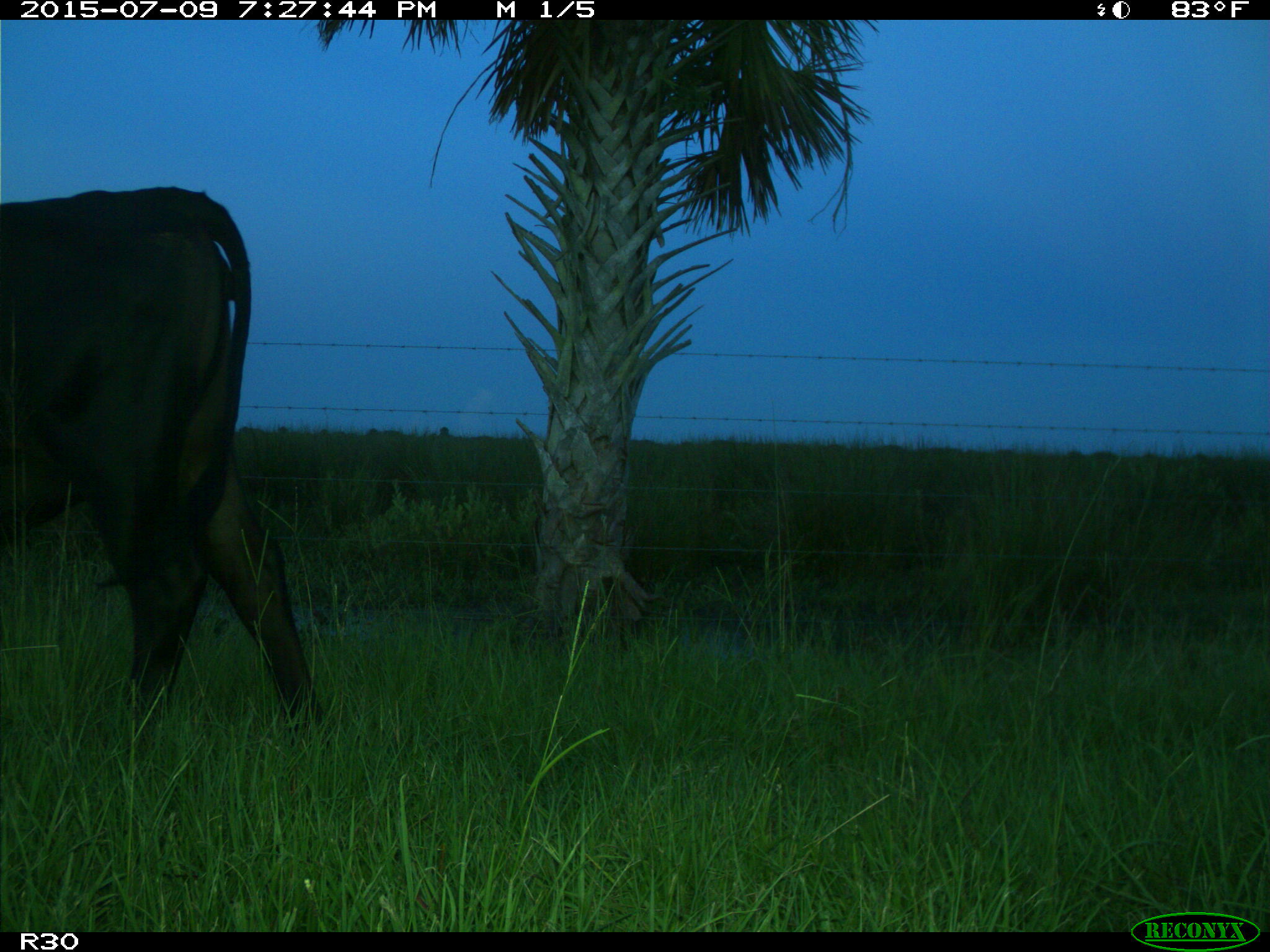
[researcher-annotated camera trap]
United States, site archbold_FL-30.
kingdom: Animalia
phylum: Chordata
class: Mammalia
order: Artiodactyla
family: Bovidae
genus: Bos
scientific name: Bos taurus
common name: domestic cow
Bos taurus (domestic cow).